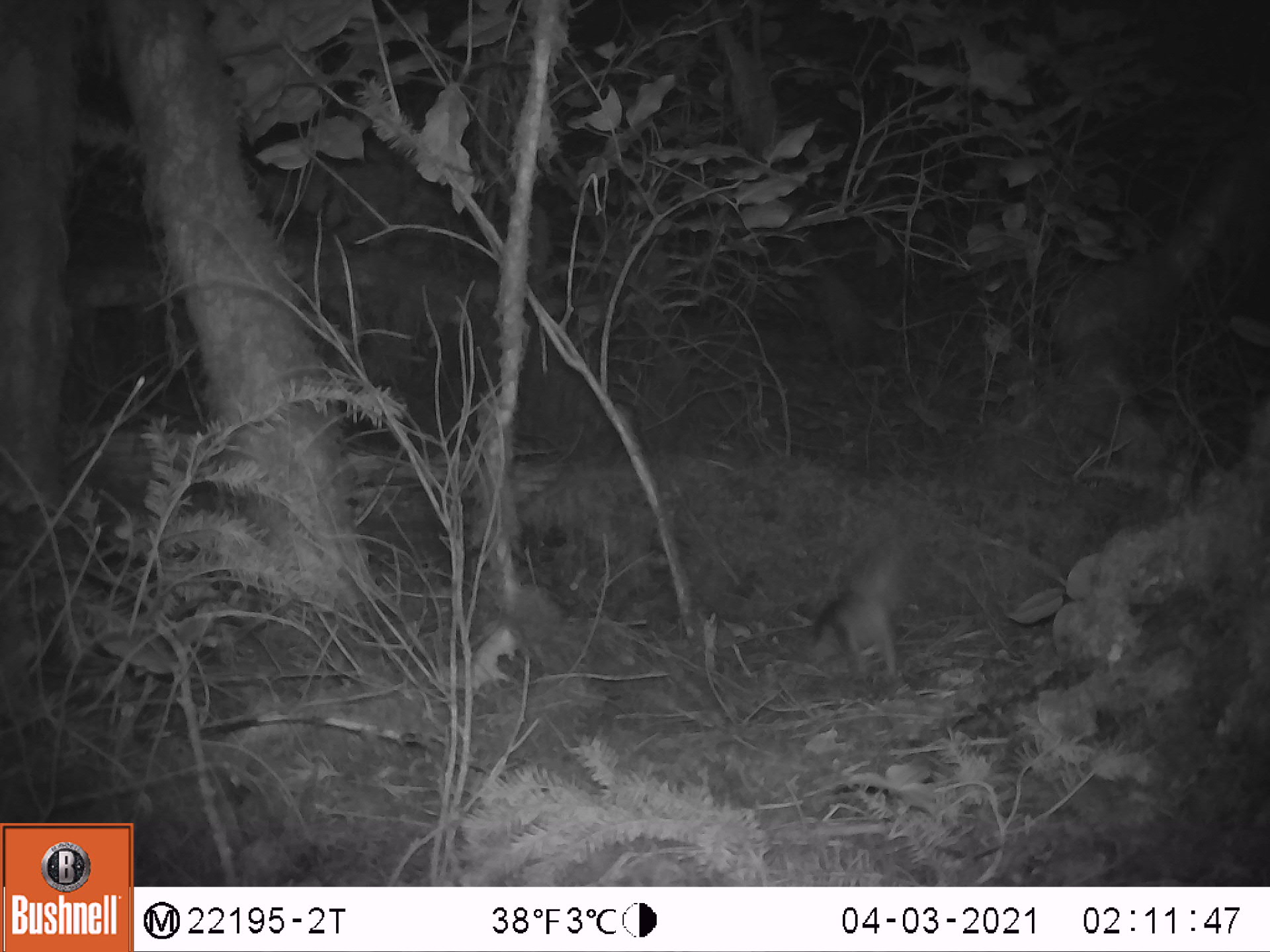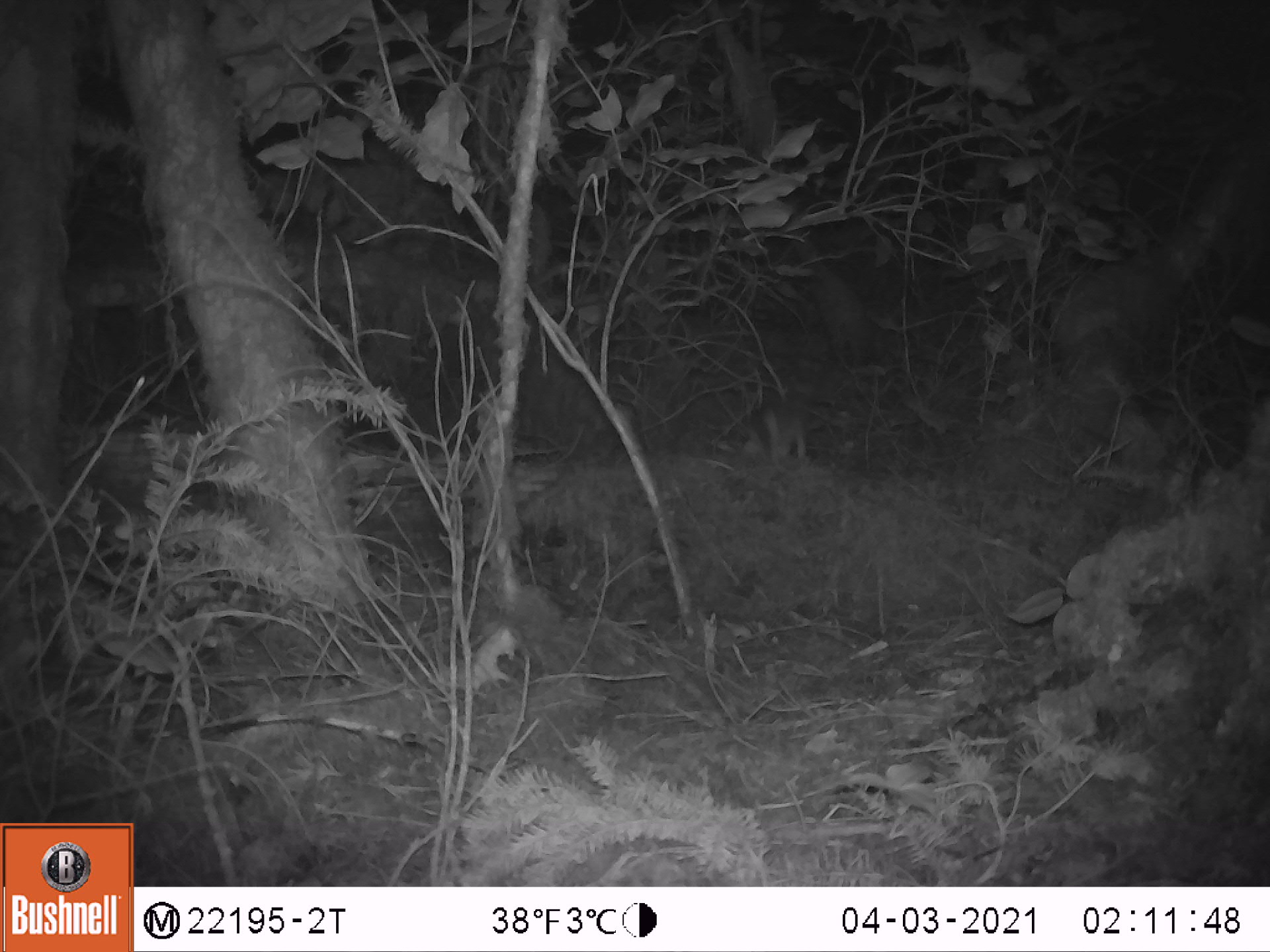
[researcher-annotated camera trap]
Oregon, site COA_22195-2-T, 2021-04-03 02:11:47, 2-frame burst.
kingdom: Animalia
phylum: Chordata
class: Mammalia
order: Rodentia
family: Sciuridae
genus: Glaucomys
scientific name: Glaucomys oregonensis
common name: humboldt's flying squirrel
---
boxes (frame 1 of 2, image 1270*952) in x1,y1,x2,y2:
humboldt's flying squirrel: 756,527,953,702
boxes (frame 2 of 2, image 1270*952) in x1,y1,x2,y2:
humboldt's flying squirrel: 702,375,834,485